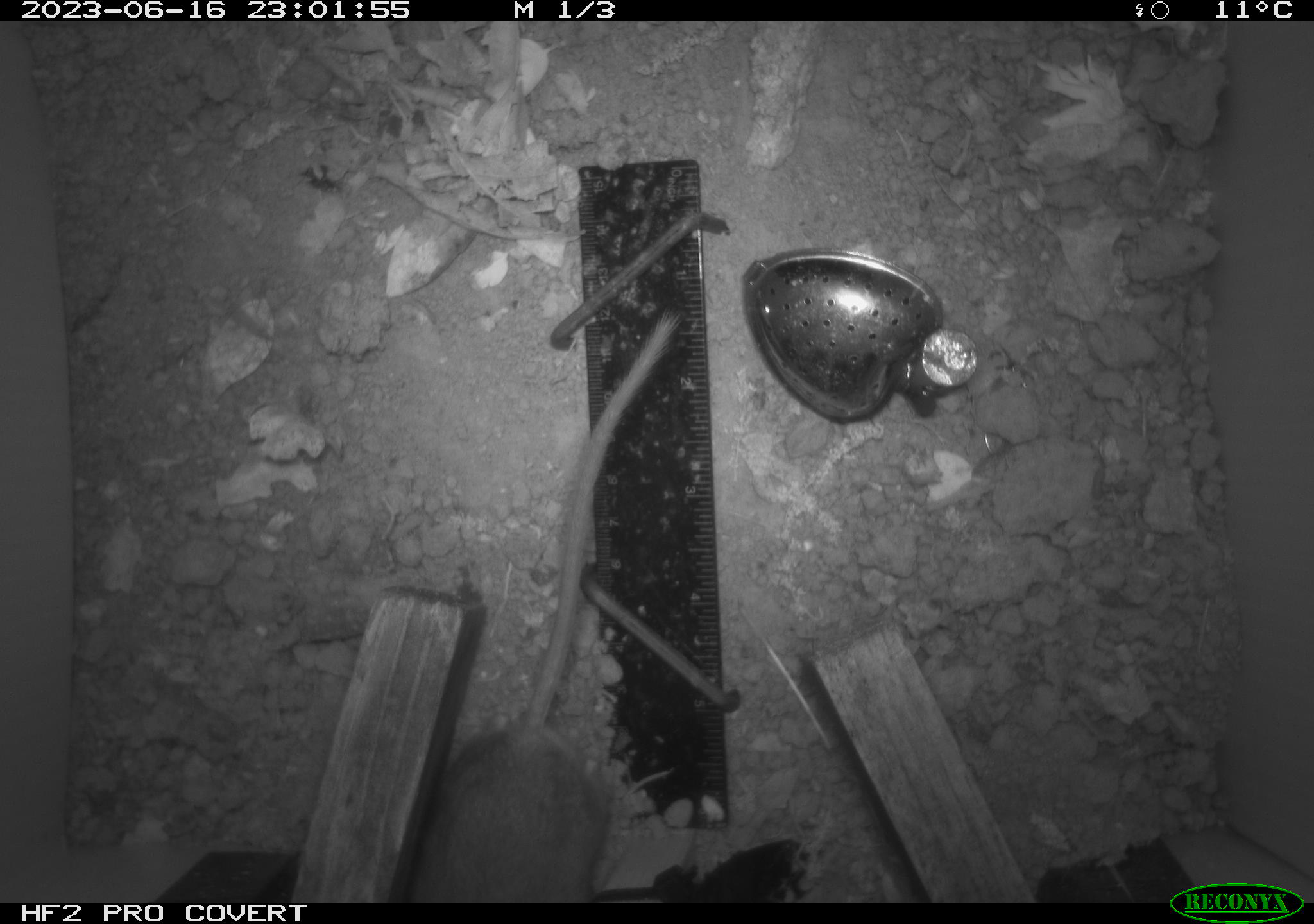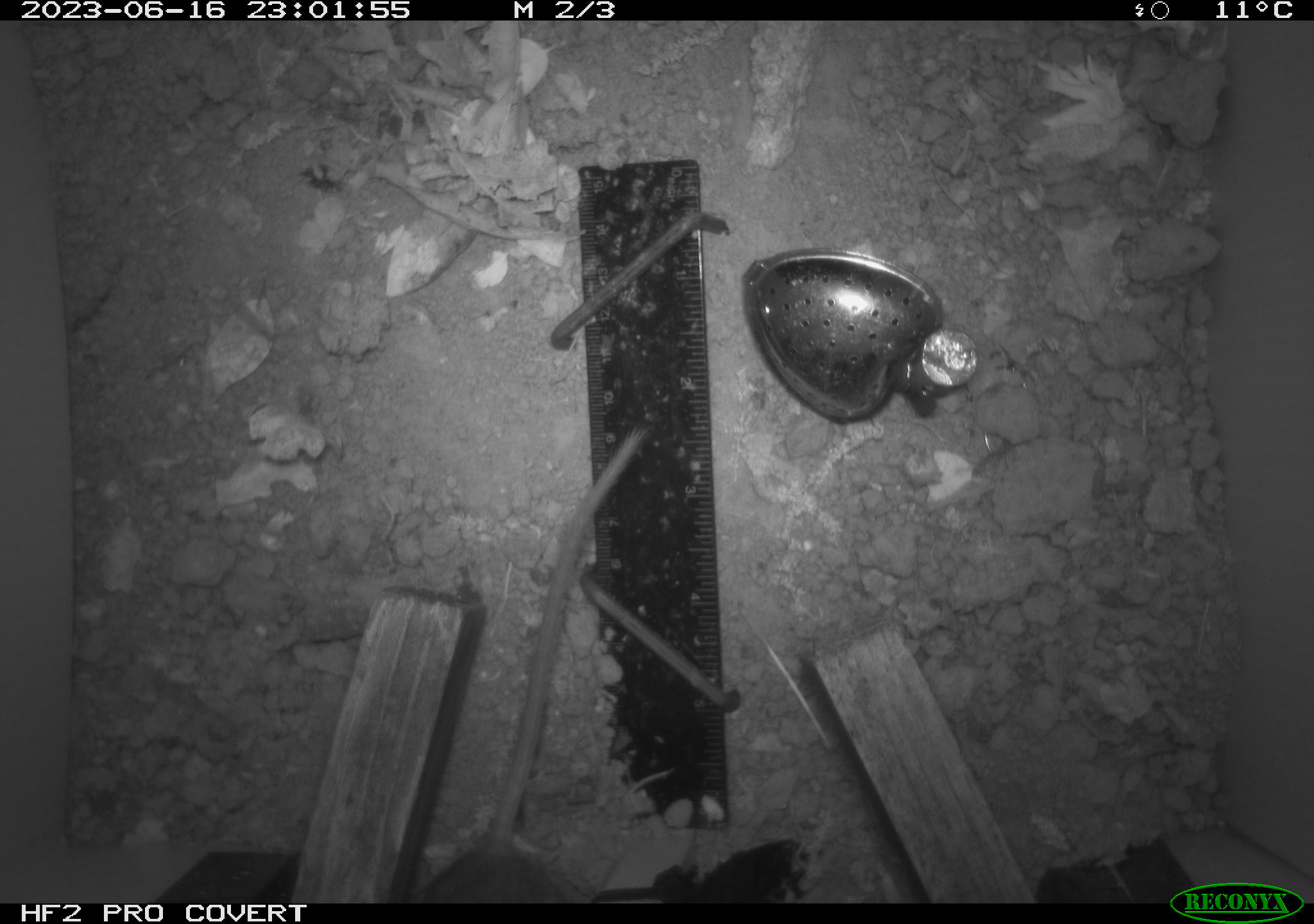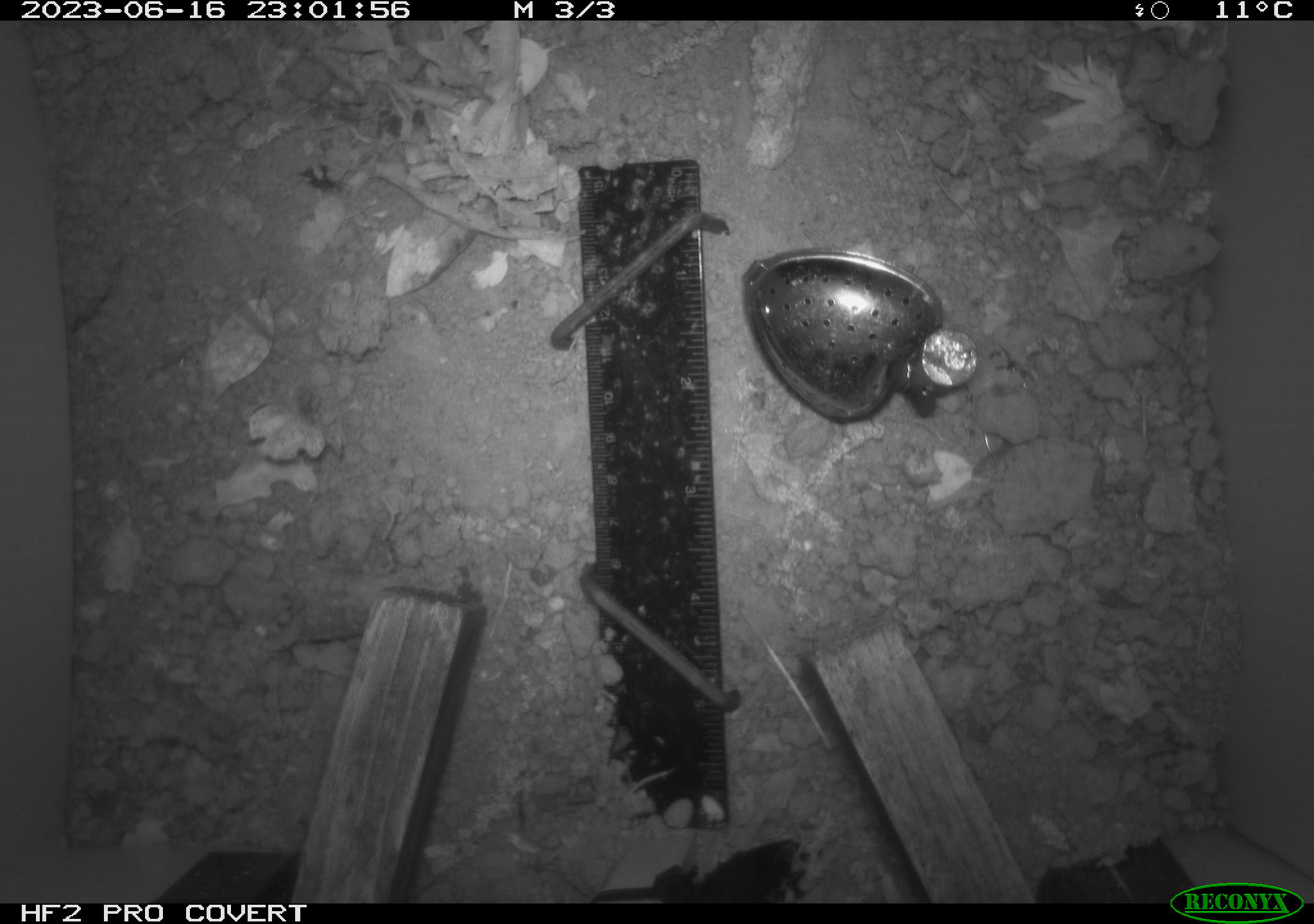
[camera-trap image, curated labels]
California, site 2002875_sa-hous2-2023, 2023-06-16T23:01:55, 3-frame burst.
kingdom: Animalia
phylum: Chordata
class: Mammalia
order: Rodentia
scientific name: Rodentia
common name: mouse species